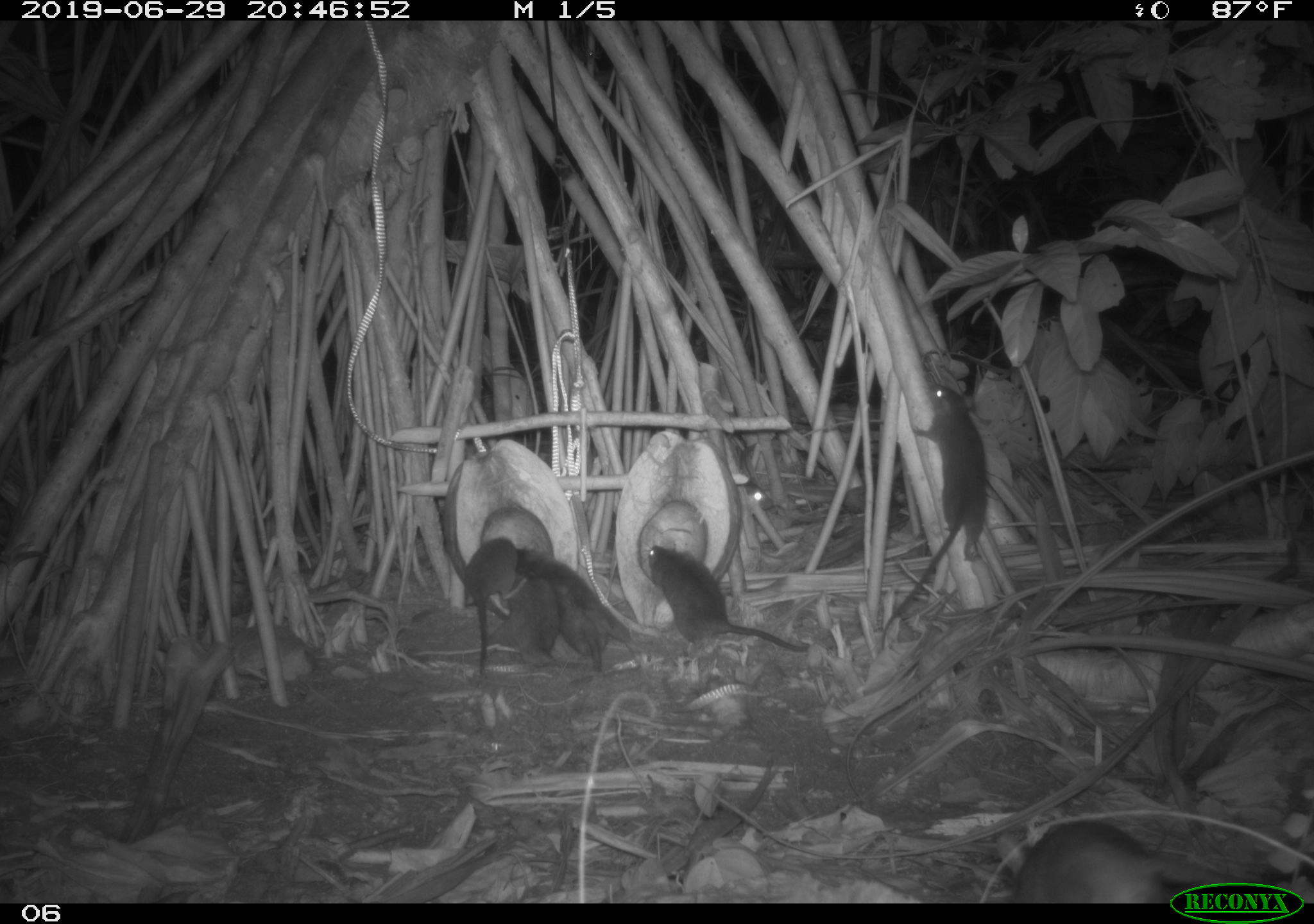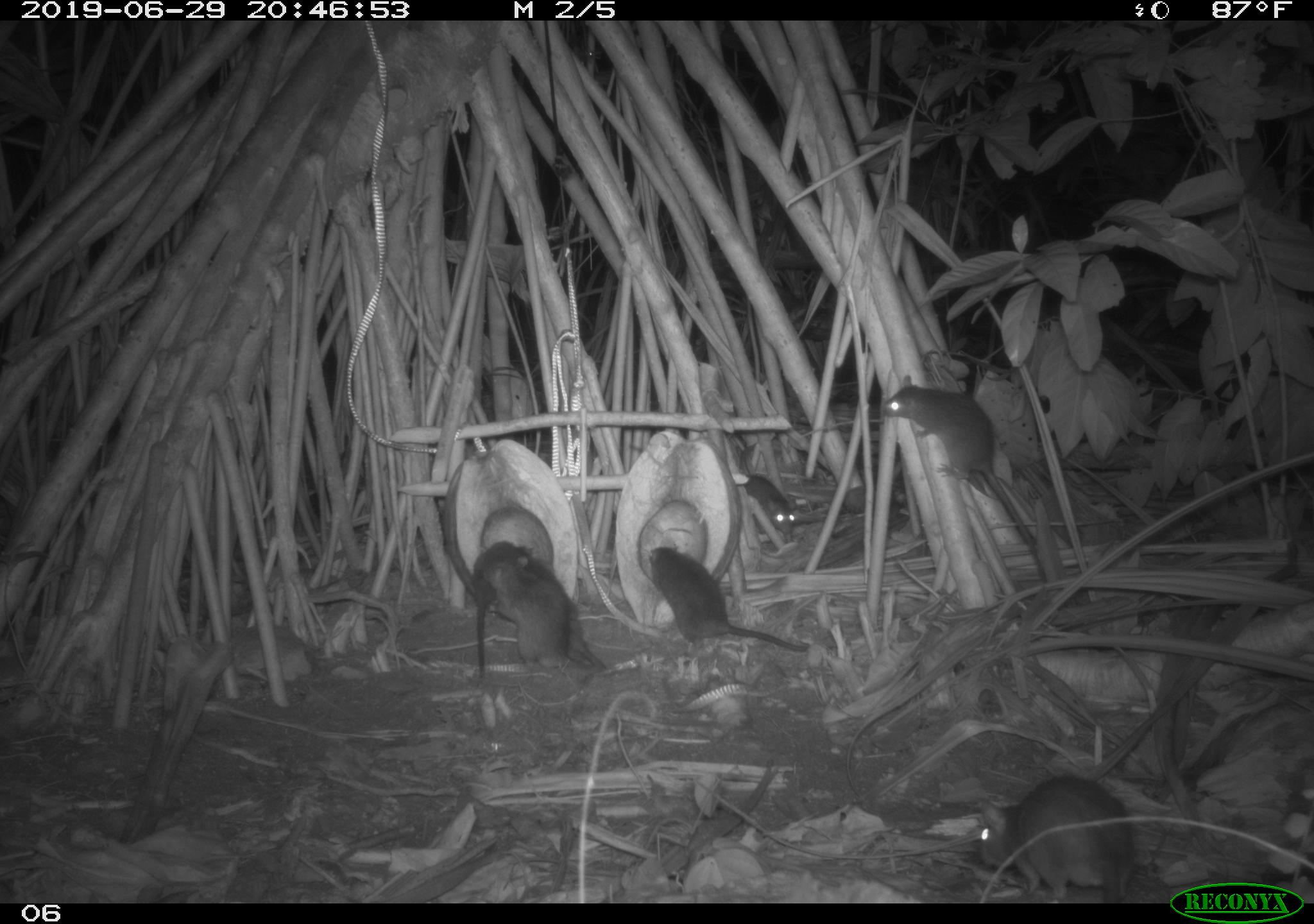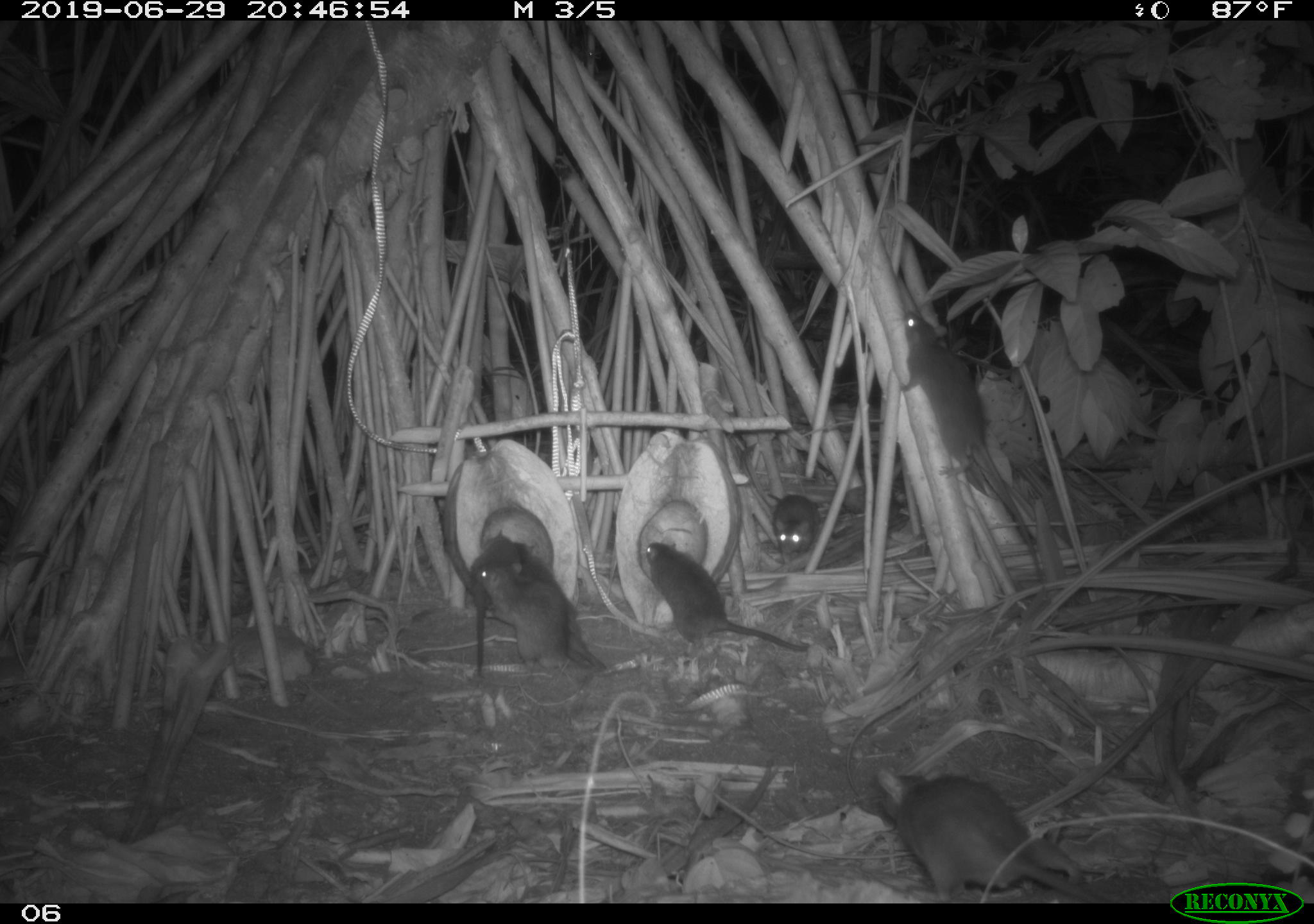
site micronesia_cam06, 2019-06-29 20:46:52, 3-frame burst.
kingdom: Animalia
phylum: Chordata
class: Mammalia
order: Rodentia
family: Muridae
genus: Rattus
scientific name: Rattus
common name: rat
Rat (Rattus).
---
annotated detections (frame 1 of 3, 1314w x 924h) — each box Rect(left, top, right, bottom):
rat: Rect(873, 380, 991, 653); Rect(647, 540, 815, 656); Rect(517, 543, 644, 677); Rect(998, 813, 1167, 905); Rect(479, 567, 588, 681); Rect(457, 534, 522, 622); Rect(728, 470, 783, 518)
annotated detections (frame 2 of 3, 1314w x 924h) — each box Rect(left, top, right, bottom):
rat: Rect(882, 373, 1050, 584); Rect(972, 768, 1145, 900); Rect(644, 537, 814, 656); Rect(479, 559, 591, 672); Rect(462, 538, 537, 680); Rect(523, 553, 612, 670); Rect(731, 463, 799, 539)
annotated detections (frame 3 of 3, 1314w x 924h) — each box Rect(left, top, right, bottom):
rat: Rect(889, 305, 1045, 576); Rect(873, 757, 1100, 902); Rect(647, 536, 814, 658); Rect(475, 567, 608, 680); Rect(516, 537, 606, 672); Rect(461, 530, 525, 677); Rect(761, 491, 828, 565)